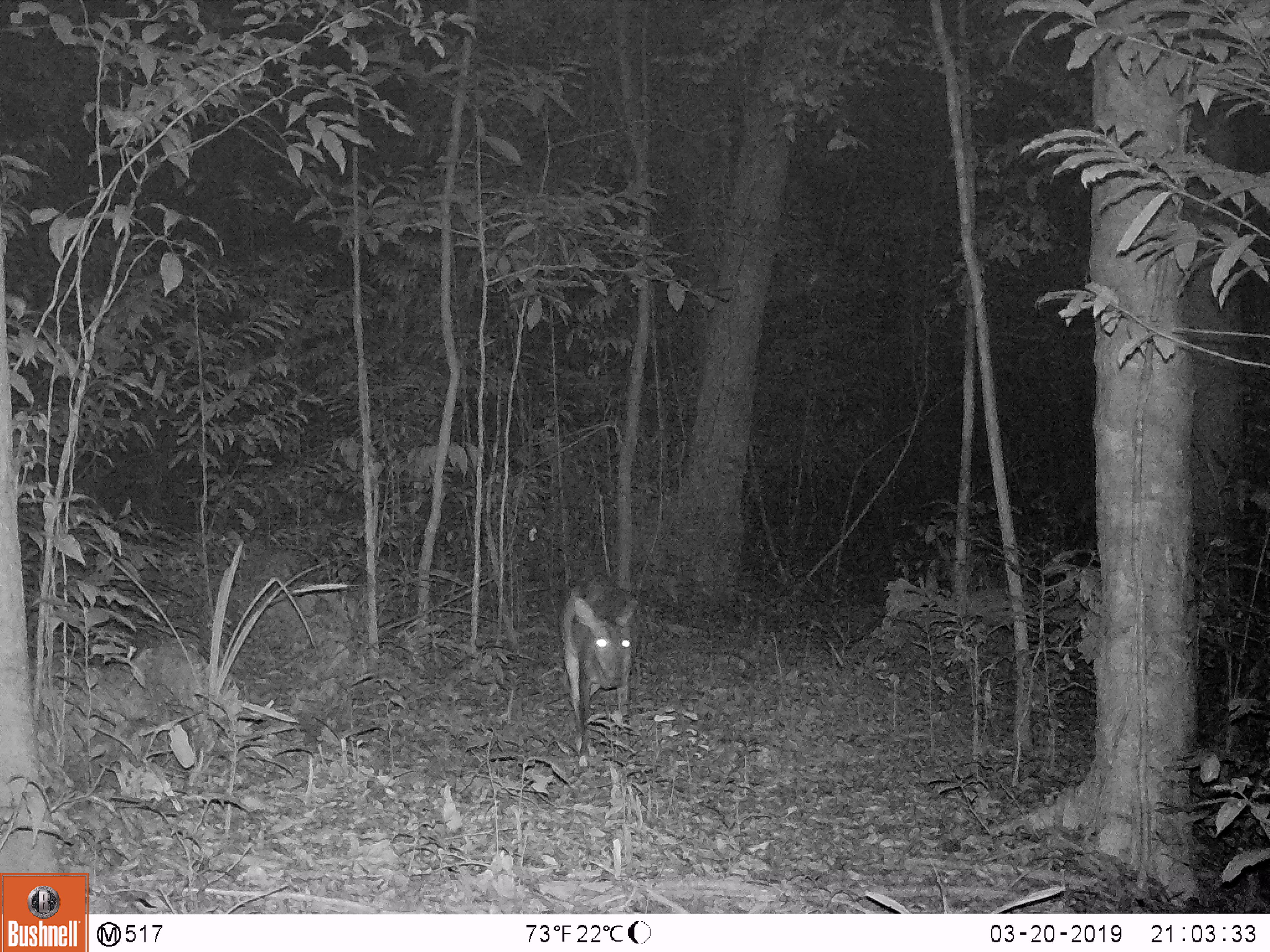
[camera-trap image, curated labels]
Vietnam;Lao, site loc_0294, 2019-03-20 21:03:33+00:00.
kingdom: Animalia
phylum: Chordata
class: Mammalia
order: Artiodactyla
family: Cervidae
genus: Muntiacus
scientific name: Muntiacus vuquangensis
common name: large-antlered muntjac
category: large antlered muntjac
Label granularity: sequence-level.